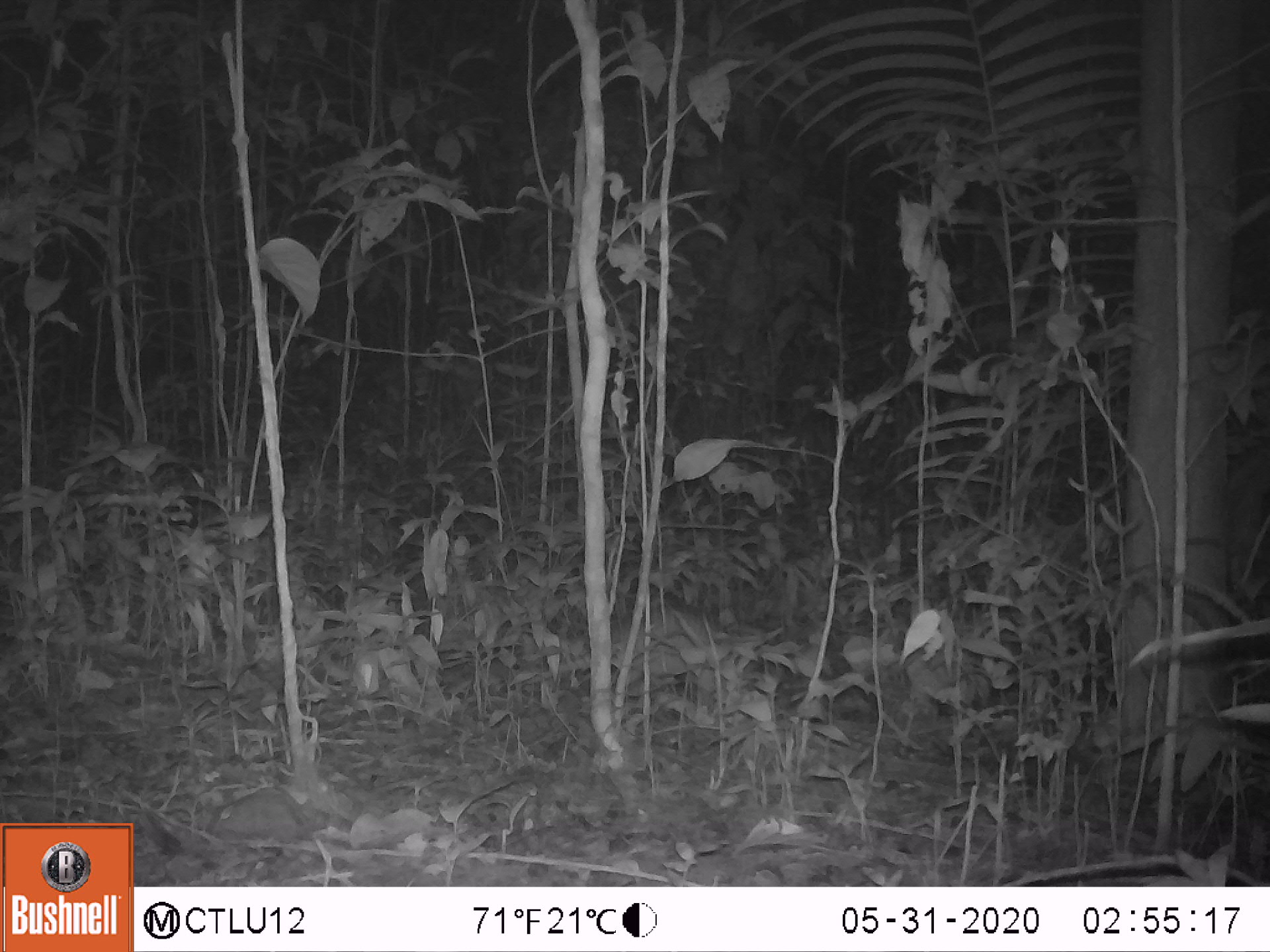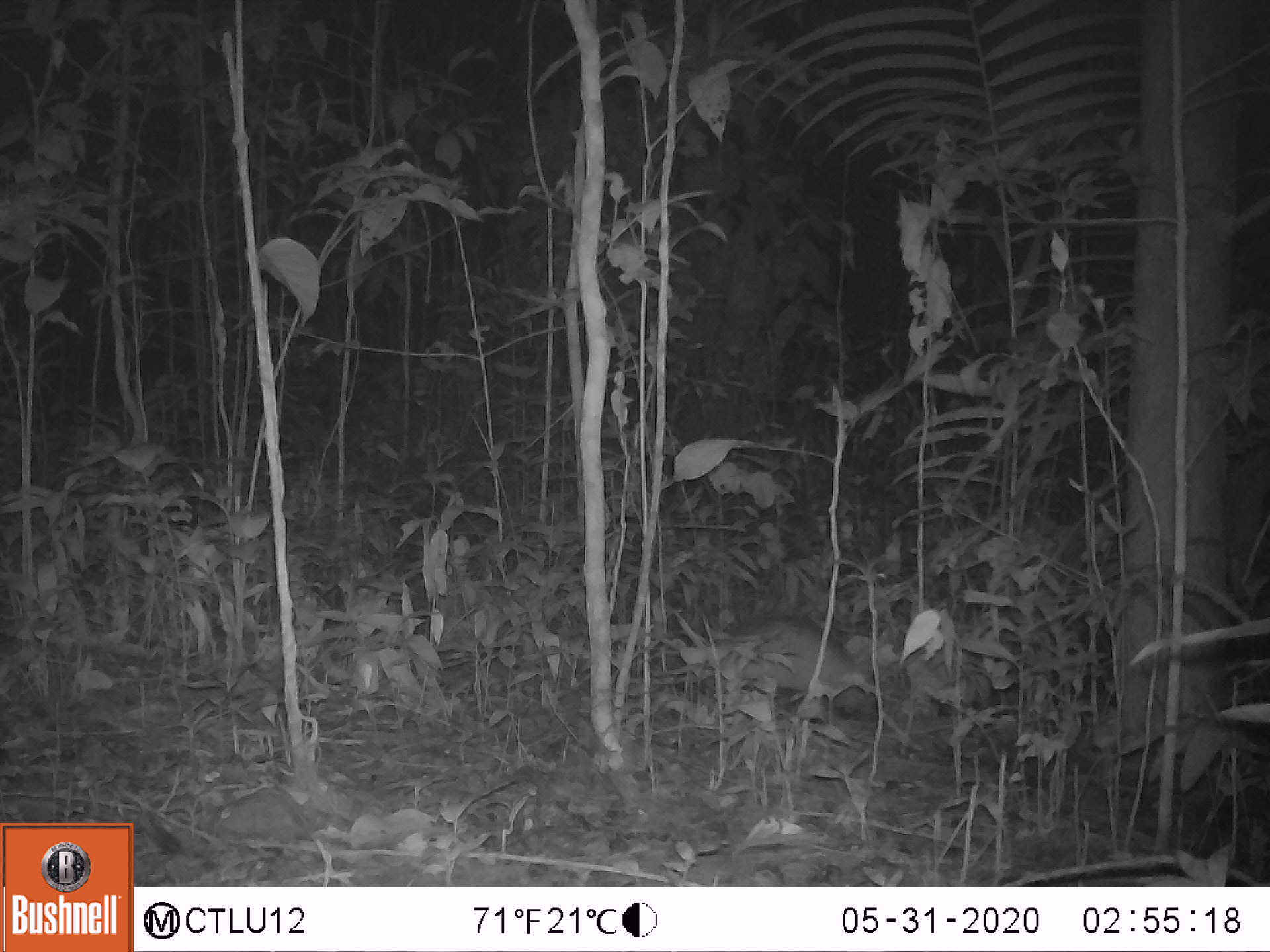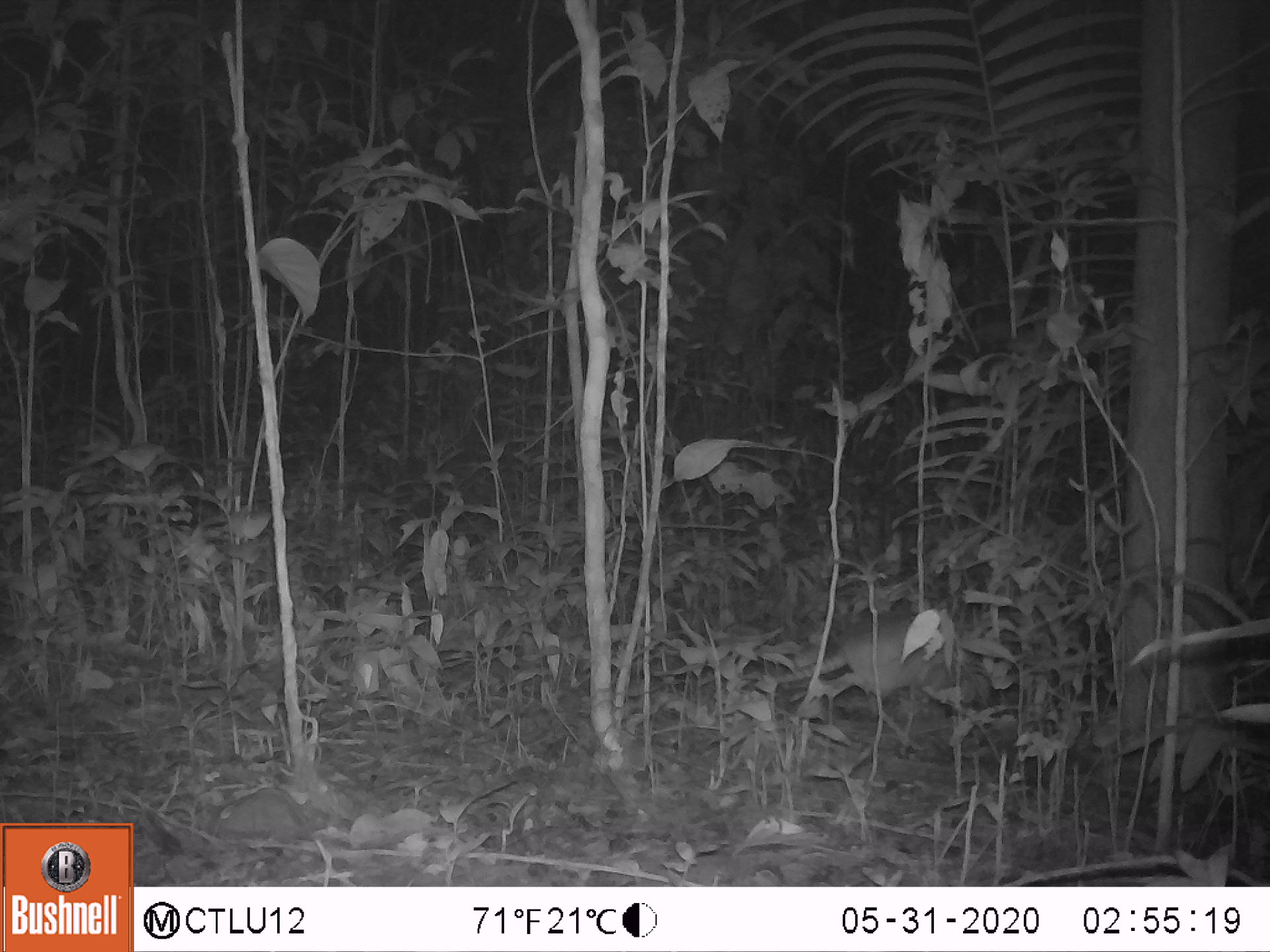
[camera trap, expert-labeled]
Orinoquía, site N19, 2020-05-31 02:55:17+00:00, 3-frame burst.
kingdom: Animalia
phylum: Chordata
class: Mammalia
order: Cingulata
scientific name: Cingulata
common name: armadillo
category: unknown armadillo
Unknown armadillo (armadillo) (Cingulata).